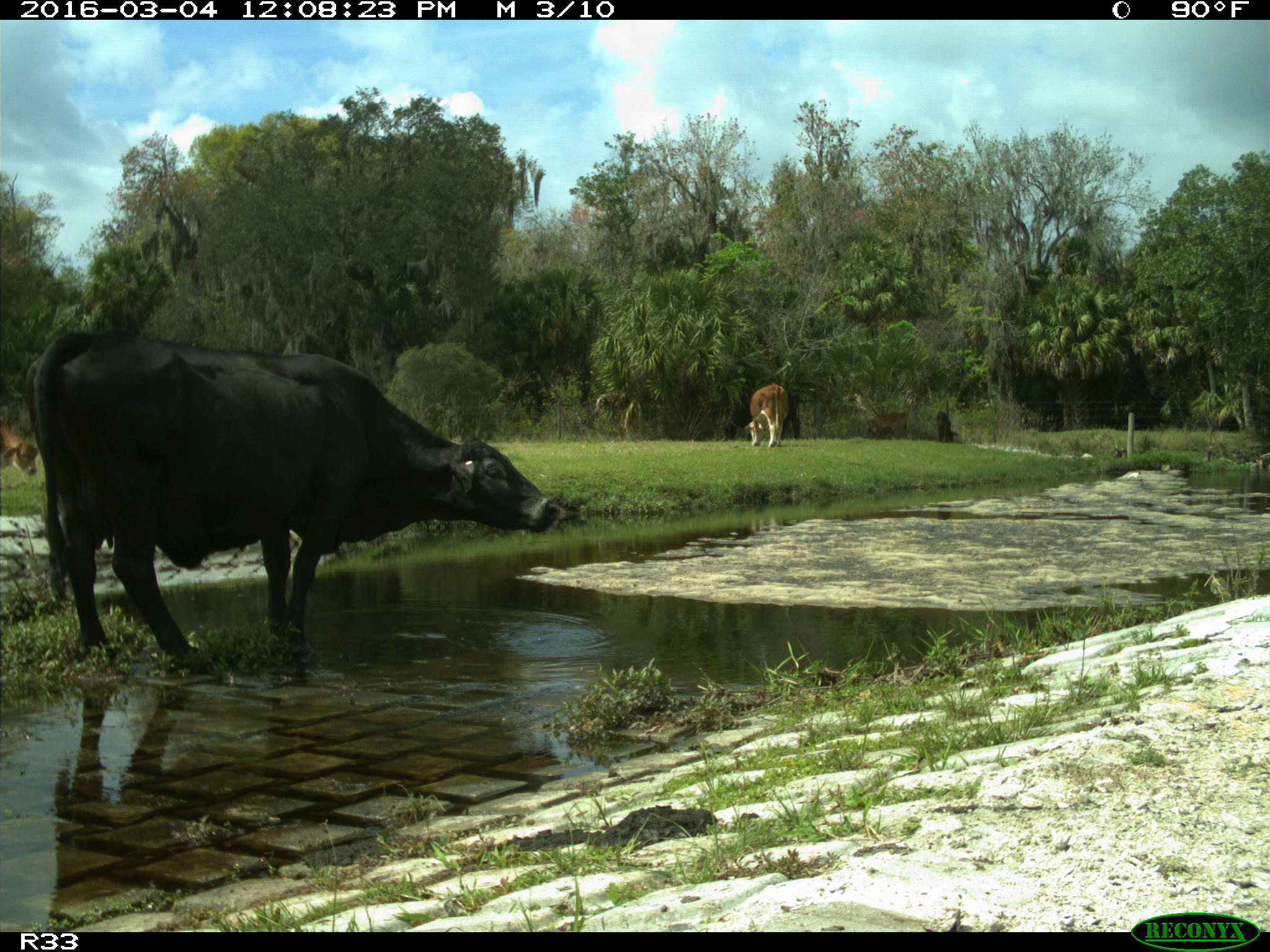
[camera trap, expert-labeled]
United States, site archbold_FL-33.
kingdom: Animalia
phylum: Chordata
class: Mammalia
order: Artiodactyla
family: Bovidae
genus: Bos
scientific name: Bos taurus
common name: domestic cow